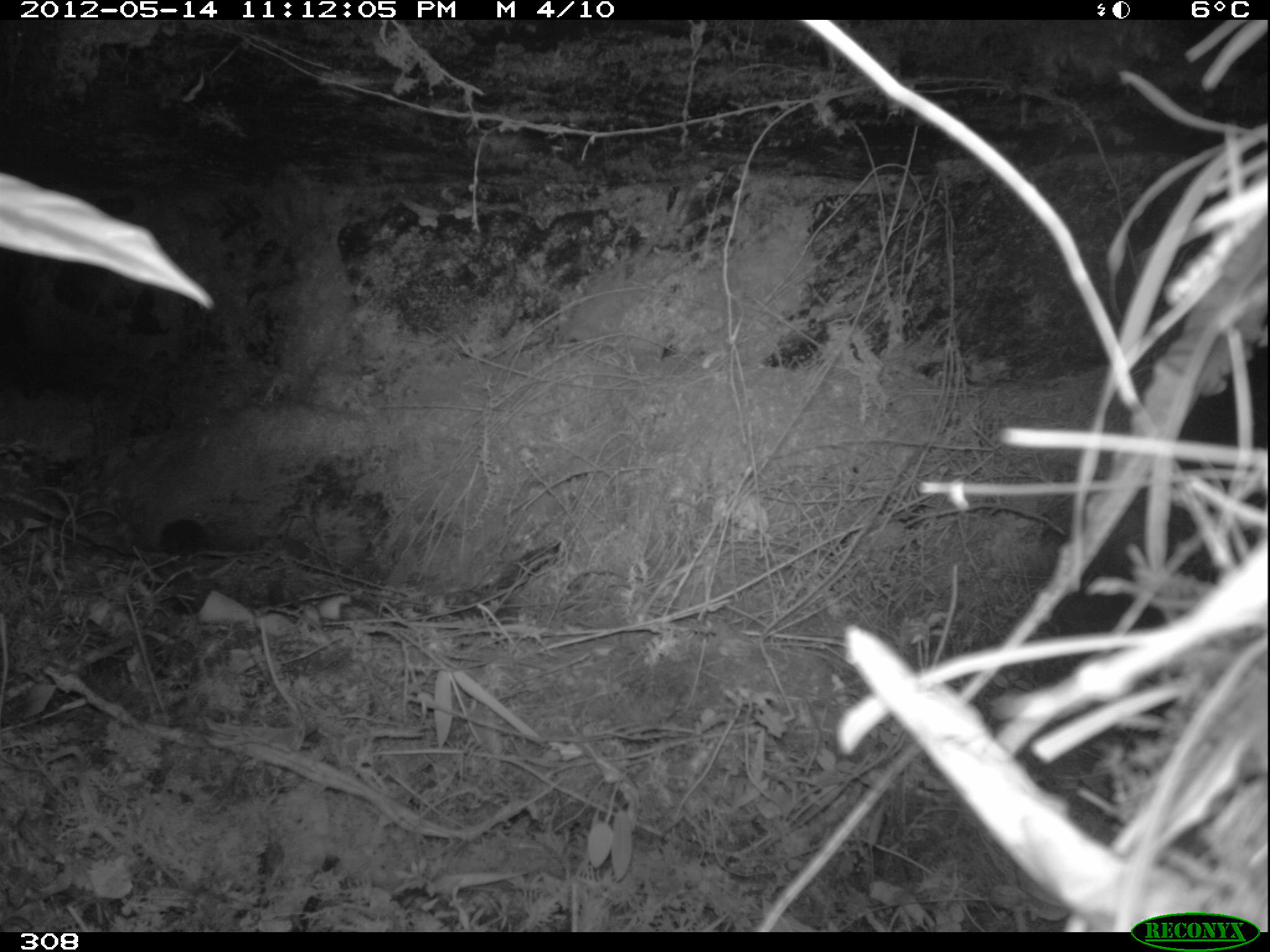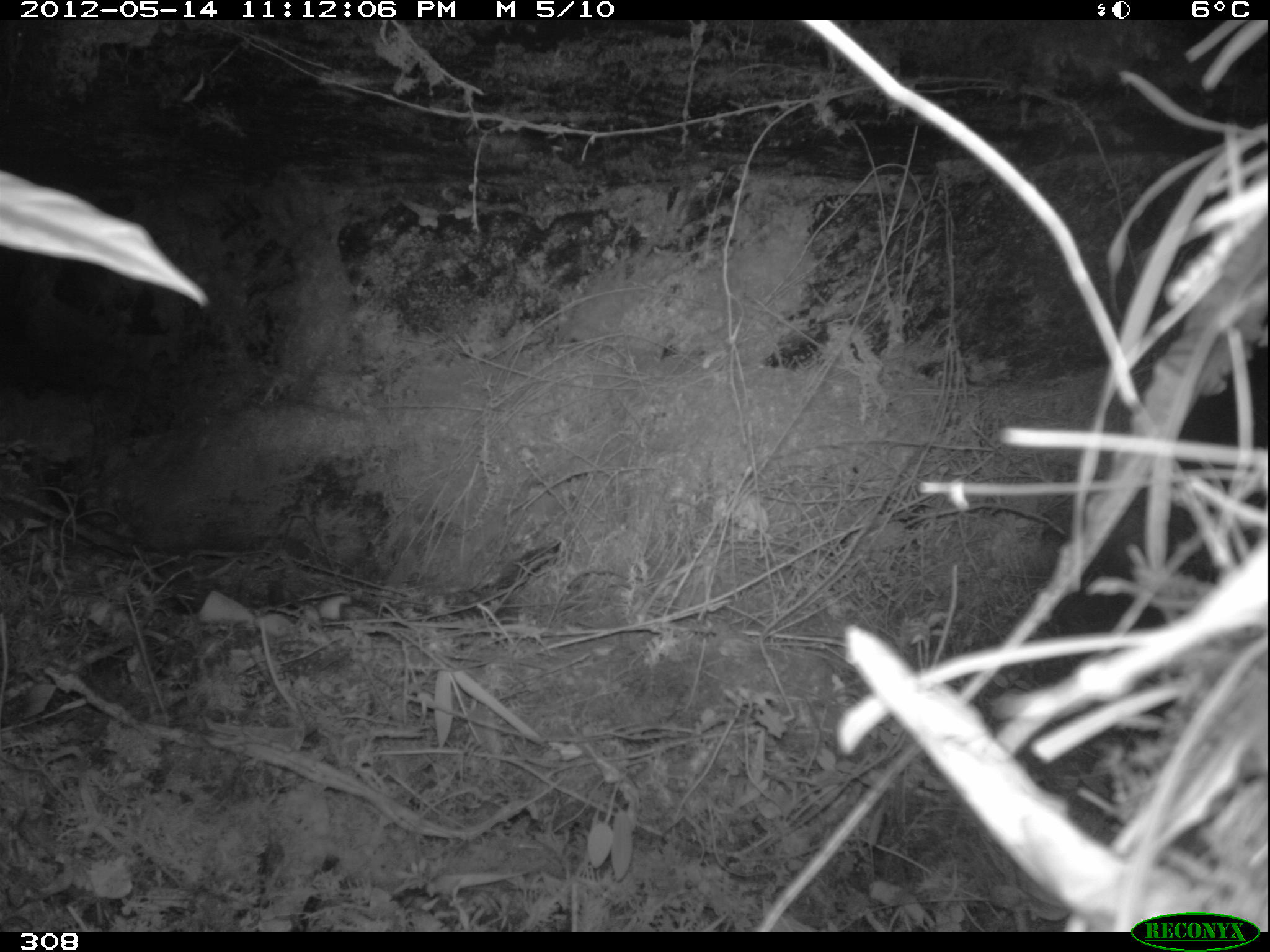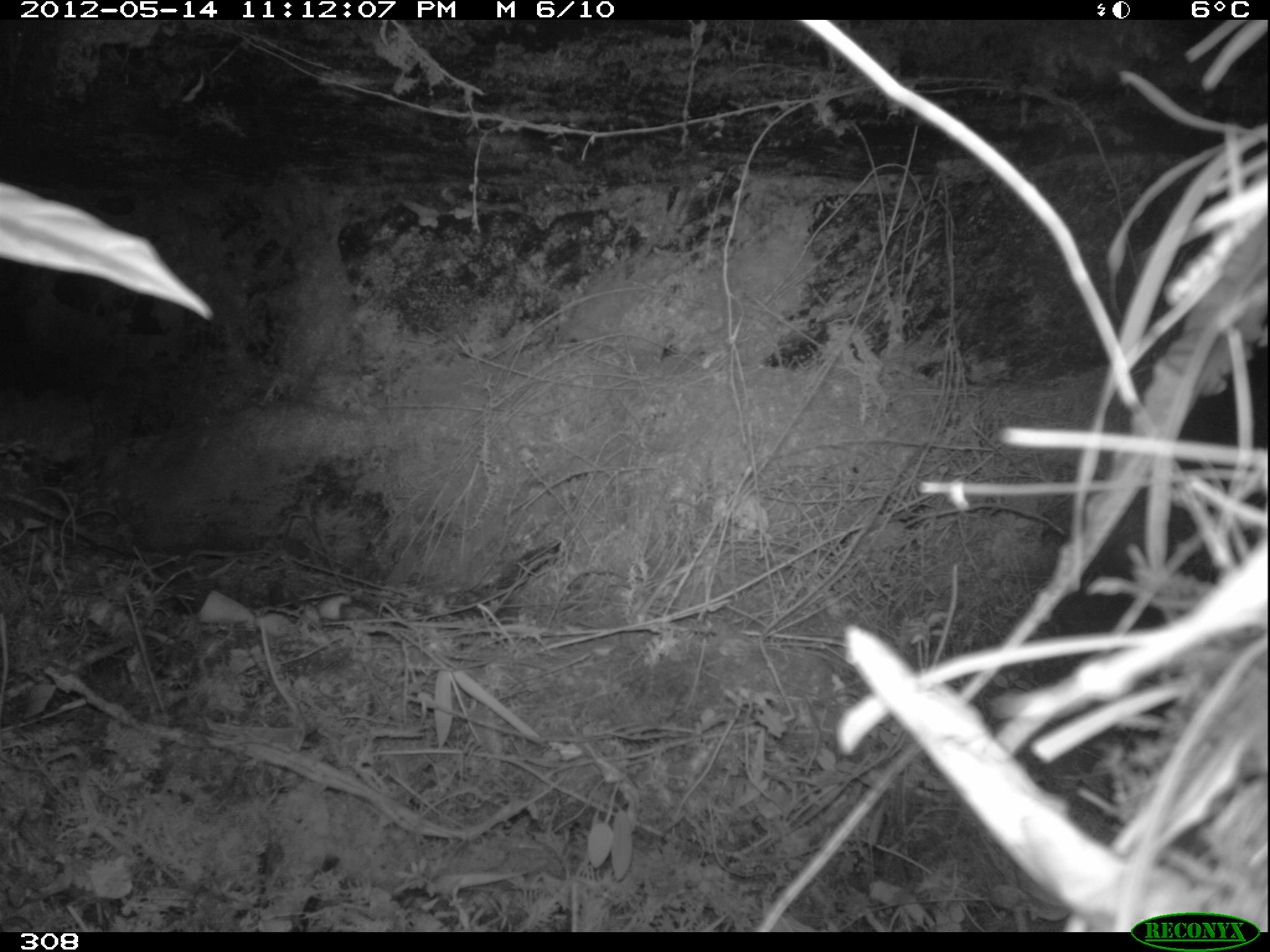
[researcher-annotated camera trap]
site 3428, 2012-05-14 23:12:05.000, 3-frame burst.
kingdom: Animalia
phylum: Chordata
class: Mammalia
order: Rodentia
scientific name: Rodentia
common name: rodents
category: unknown rodent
Unknown rodent (rodents) (Rodentia).